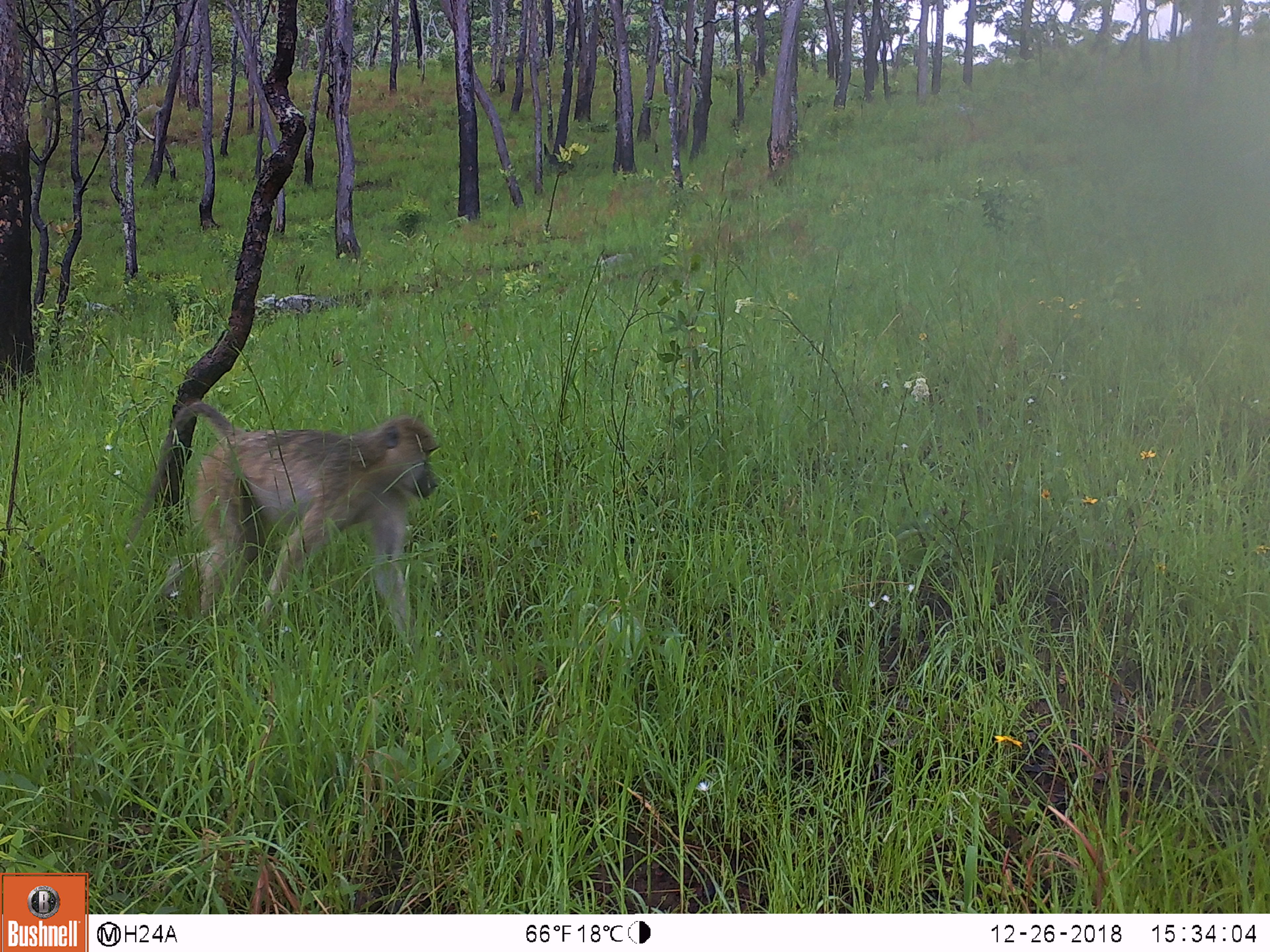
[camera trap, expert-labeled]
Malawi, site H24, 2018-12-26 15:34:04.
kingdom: Animalia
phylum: Chordata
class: Mammalia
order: Primates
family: Cercopithecidae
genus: Papio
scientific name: Papio cynocephalus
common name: yellow baboon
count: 1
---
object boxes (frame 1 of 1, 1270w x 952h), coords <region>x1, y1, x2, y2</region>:
yellow baboon: <region>138, 399, 442, 634</region>